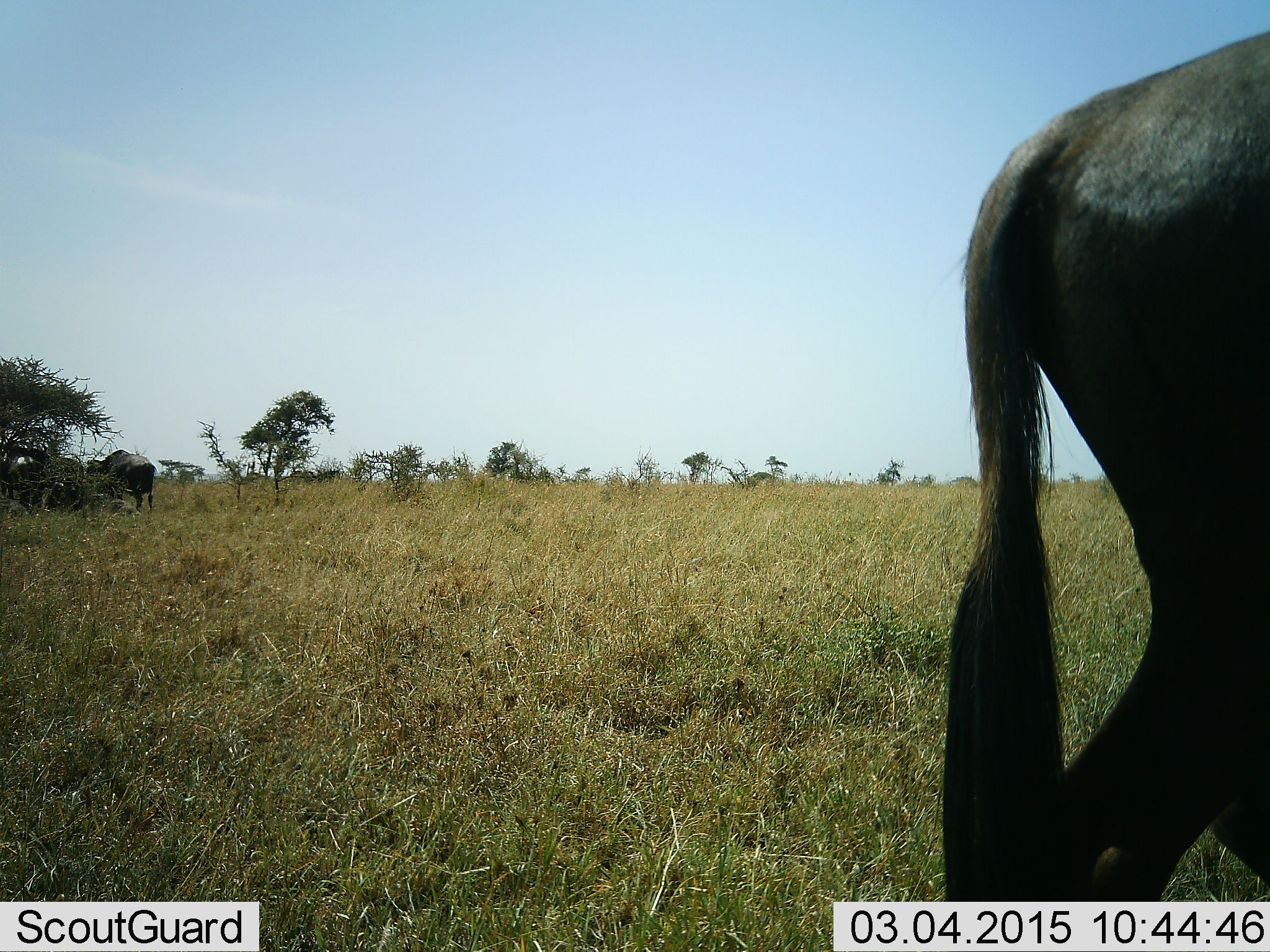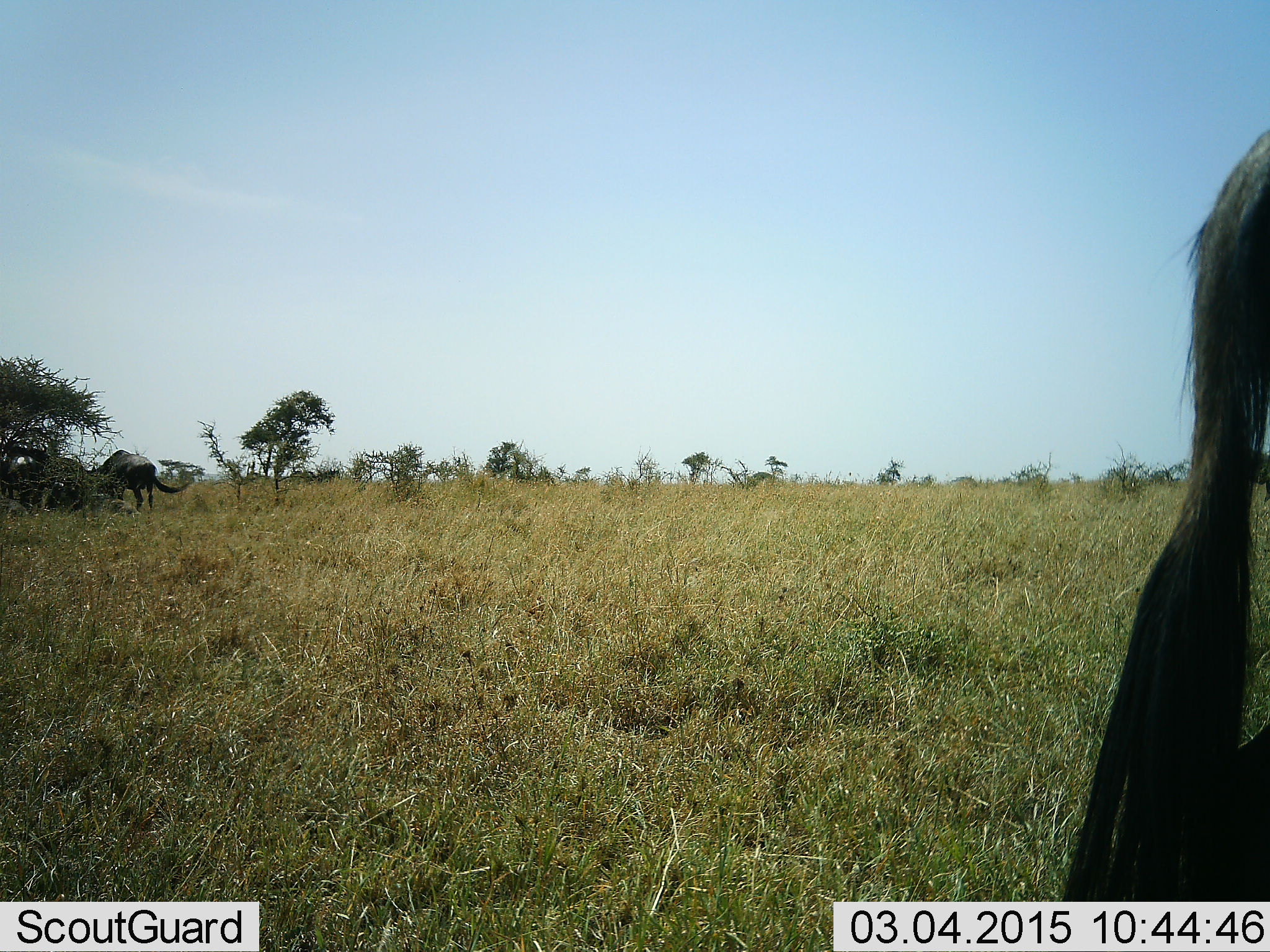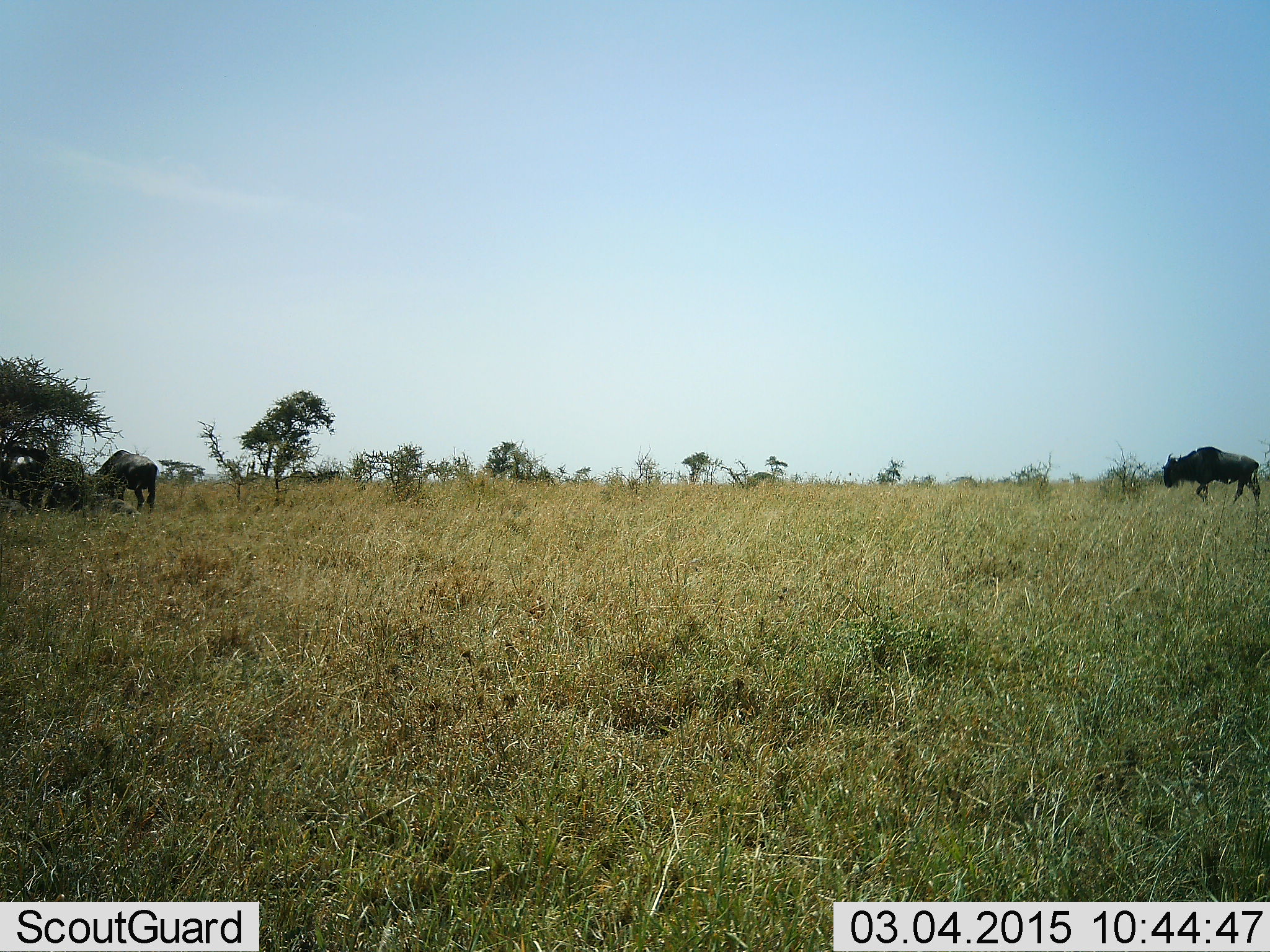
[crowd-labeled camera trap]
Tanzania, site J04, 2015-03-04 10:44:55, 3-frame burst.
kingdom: Animalia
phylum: Chordata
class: Mammalia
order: Artiodactyla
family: Bovidae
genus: Connochaetes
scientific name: Connochaetes taurinus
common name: blue wildebeest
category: wildebeest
Wildebeest (blue wildebeest) (Connochaetes taurinus), count 3. Behavior (volunteer vote fractions): standing 40%, resting 0%, moving 70%, interacting 0%. Young present (vote fraction): 0%. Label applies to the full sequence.